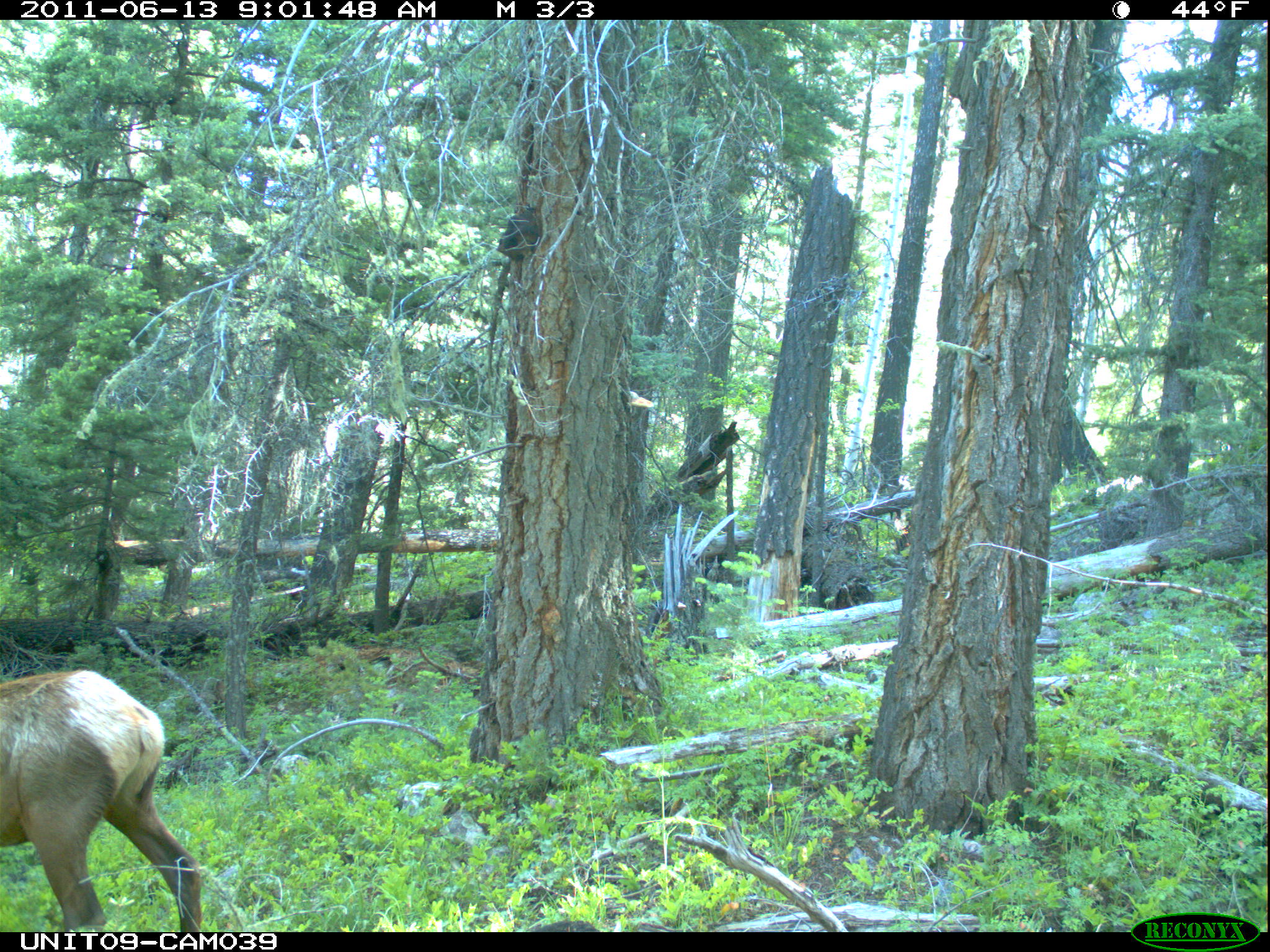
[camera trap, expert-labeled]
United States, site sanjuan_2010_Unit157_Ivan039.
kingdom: Animalia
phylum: Chordata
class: Mammalia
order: Artiodactyla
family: Cervidae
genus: Cervus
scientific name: Cervus elaphus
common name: red deer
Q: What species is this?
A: Cervus elaphus (red deer).